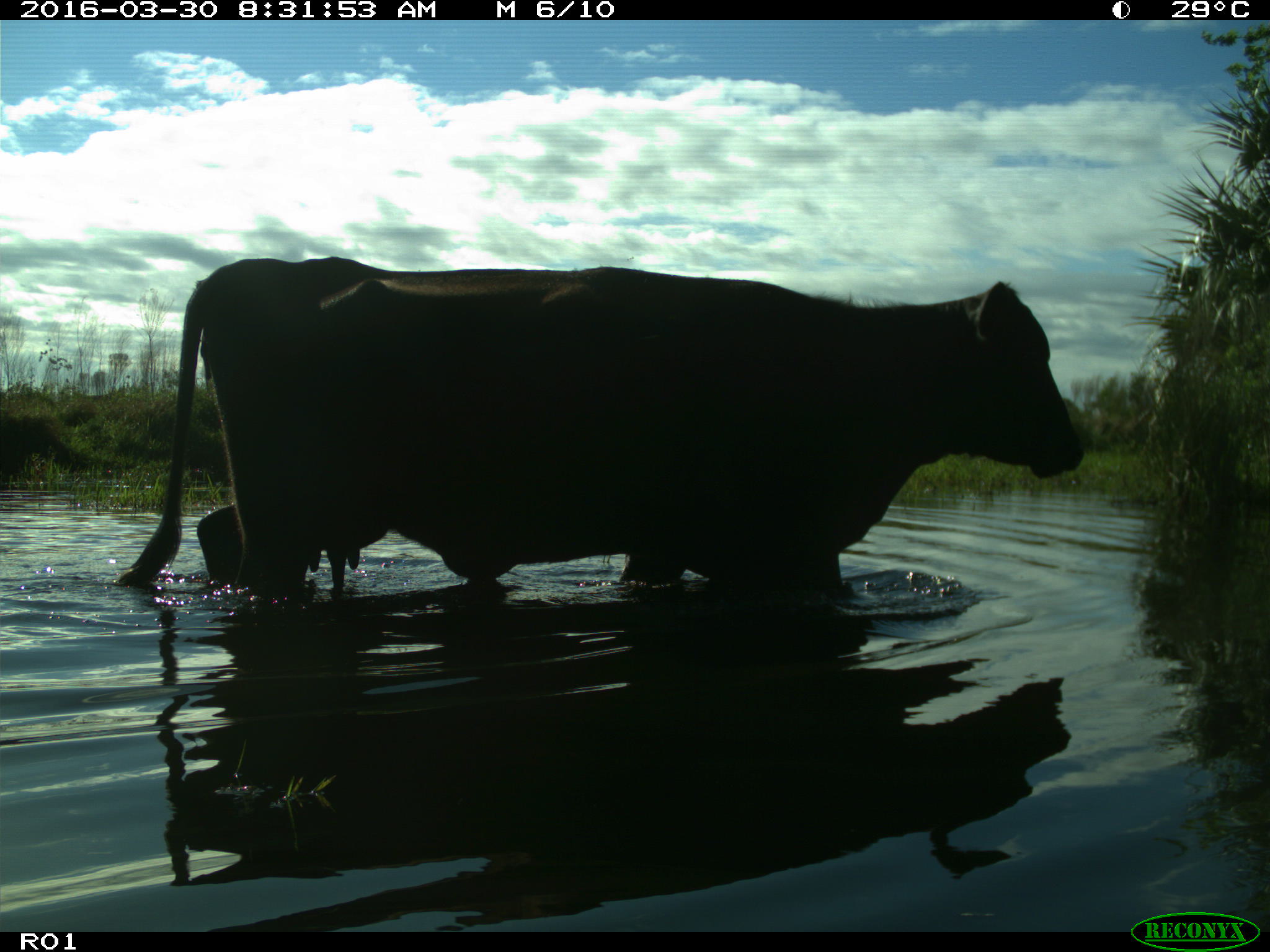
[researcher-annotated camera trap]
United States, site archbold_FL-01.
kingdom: Animalia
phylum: Chordata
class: Mammalia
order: Artiodactyla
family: Bovidae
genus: Bos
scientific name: Bos taurus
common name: domestic cow